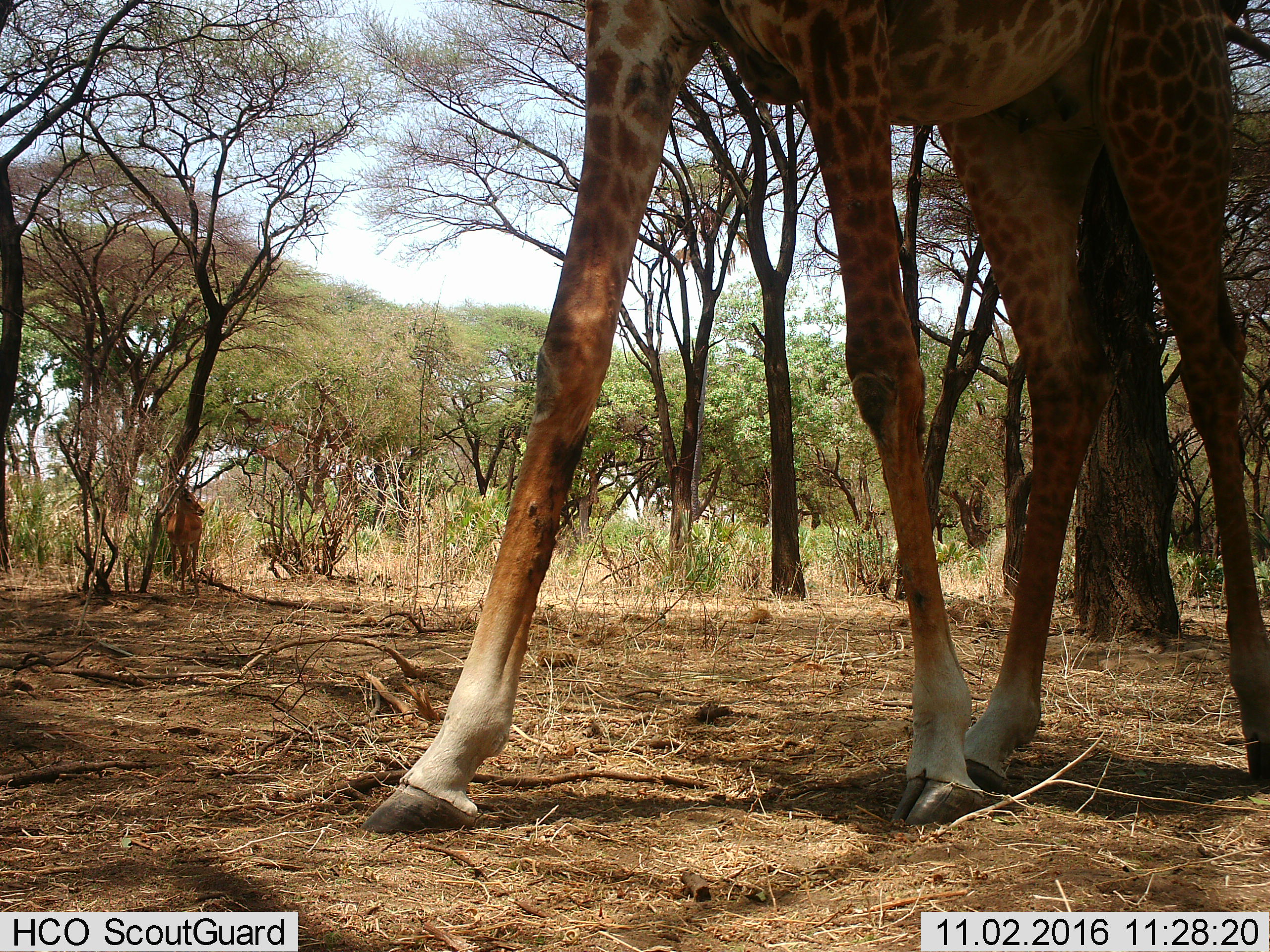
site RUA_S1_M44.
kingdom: Animalia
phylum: Chordata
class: Mammalia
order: Artiodactyla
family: Giraffidae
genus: Giraffa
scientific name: Giraffa camelopardalis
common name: giraffe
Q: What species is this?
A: Giraffe (Giraffa camelopardalis).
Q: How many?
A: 1.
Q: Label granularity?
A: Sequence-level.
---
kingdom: Animalia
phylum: Chordata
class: Mammalia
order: Artiodactyla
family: Bovidae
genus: Aepyceros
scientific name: Aepyceros melampus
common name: impala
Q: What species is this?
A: Impala (Aepyceros melampus).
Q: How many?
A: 1.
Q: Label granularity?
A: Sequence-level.